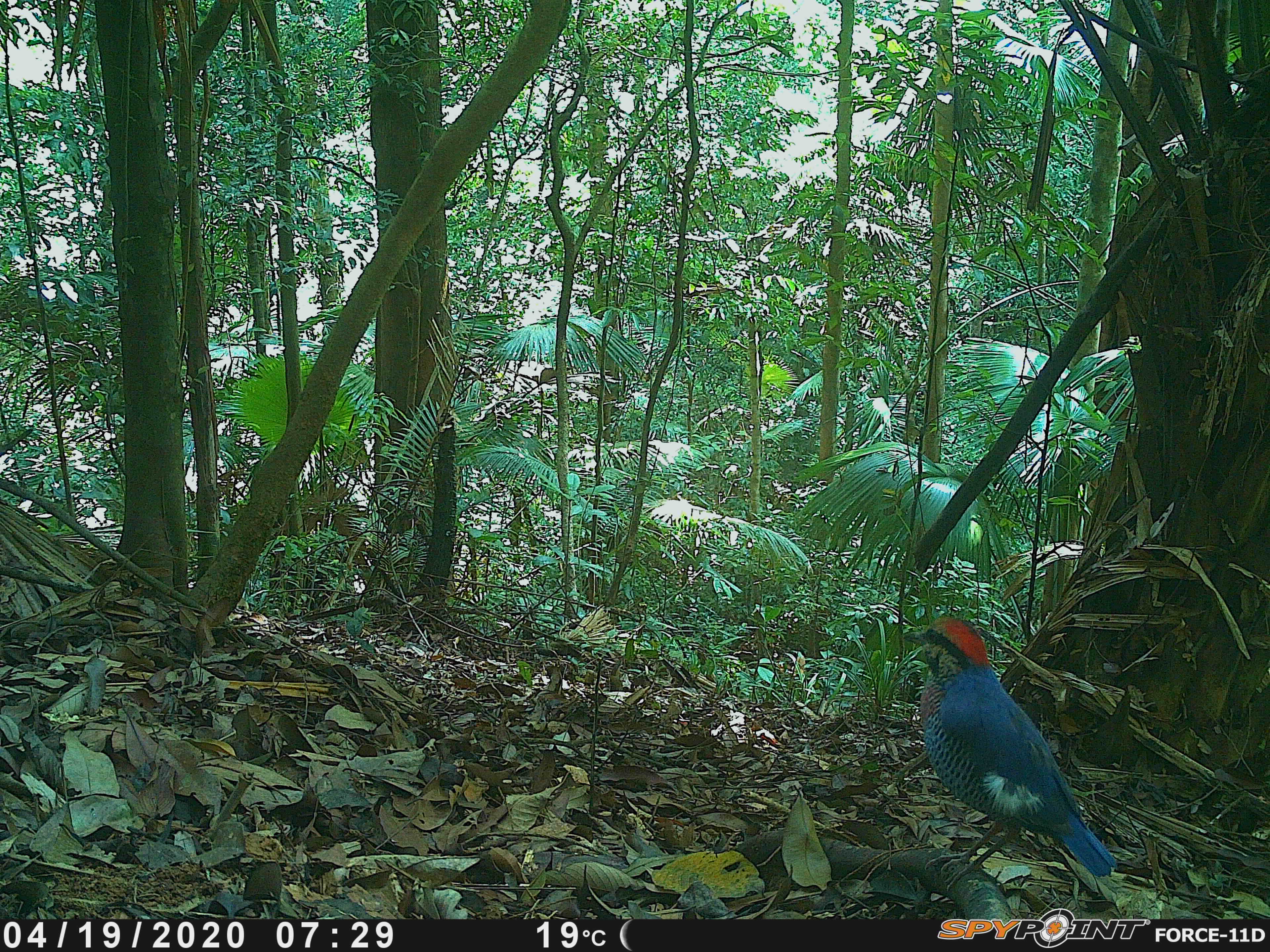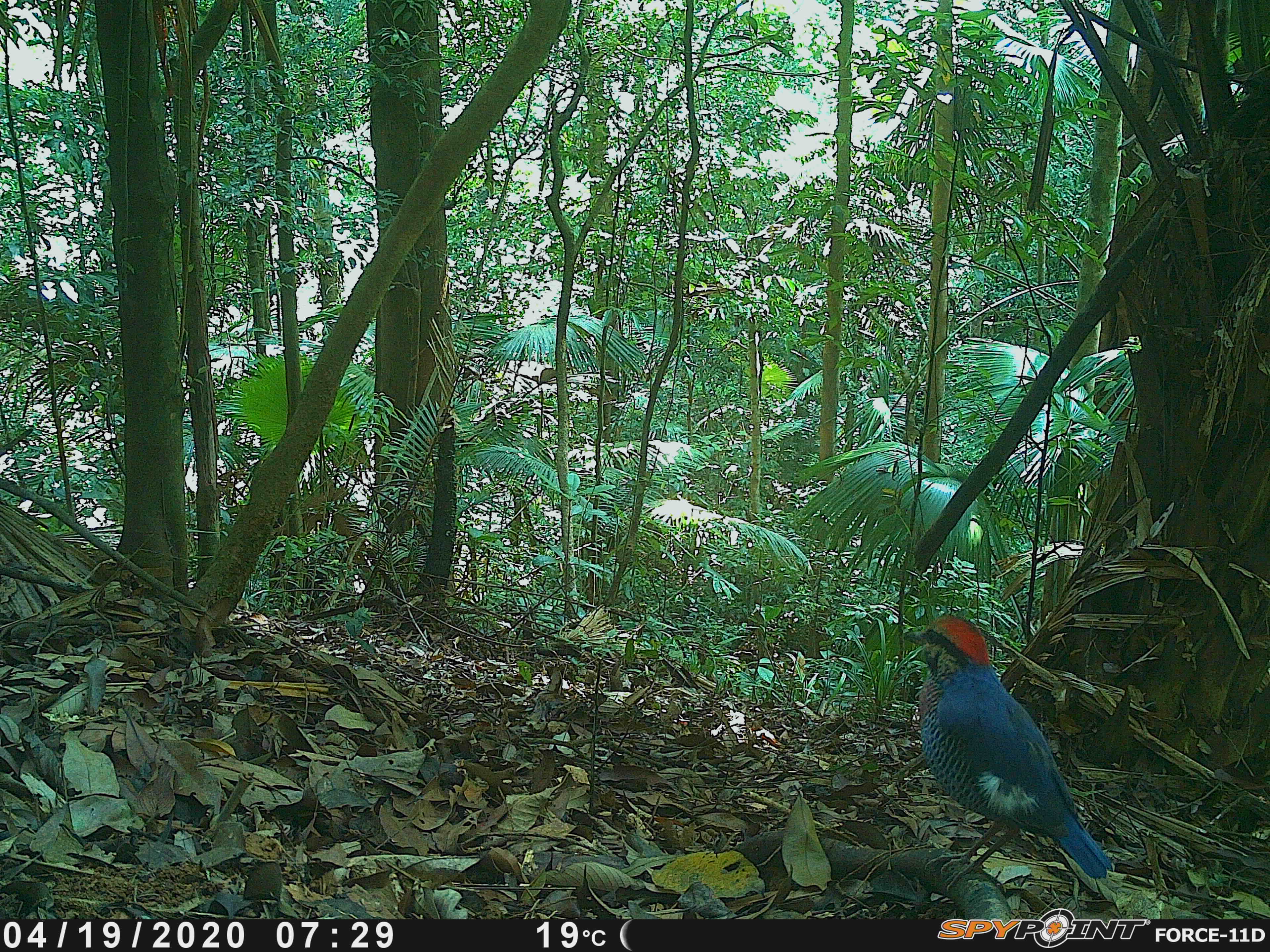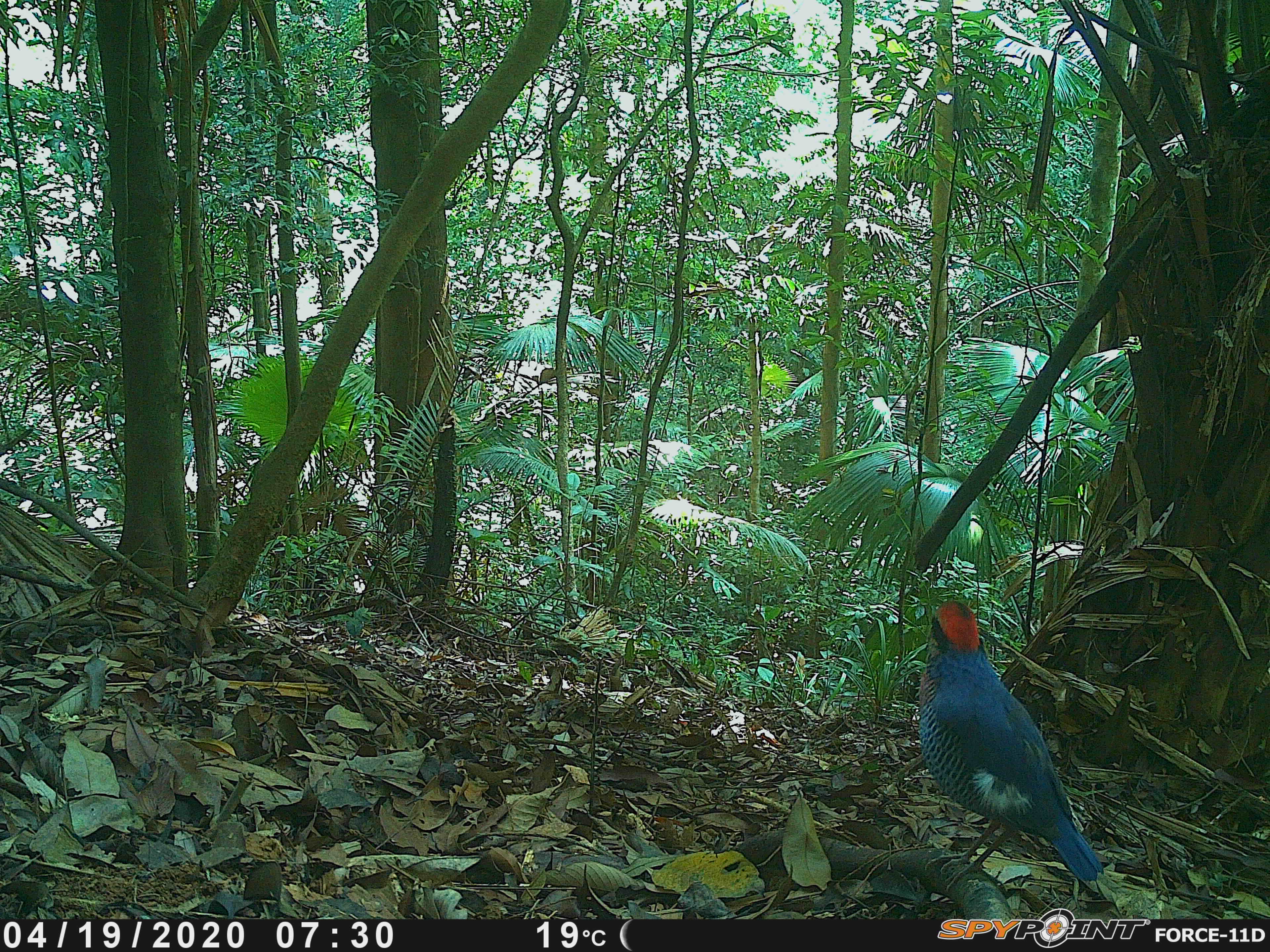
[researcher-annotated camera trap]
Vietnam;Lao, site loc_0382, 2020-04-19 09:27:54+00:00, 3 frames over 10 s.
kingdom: Animalia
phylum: Chordata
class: Aves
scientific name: Aves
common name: bird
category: unidentified bird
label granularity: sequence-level